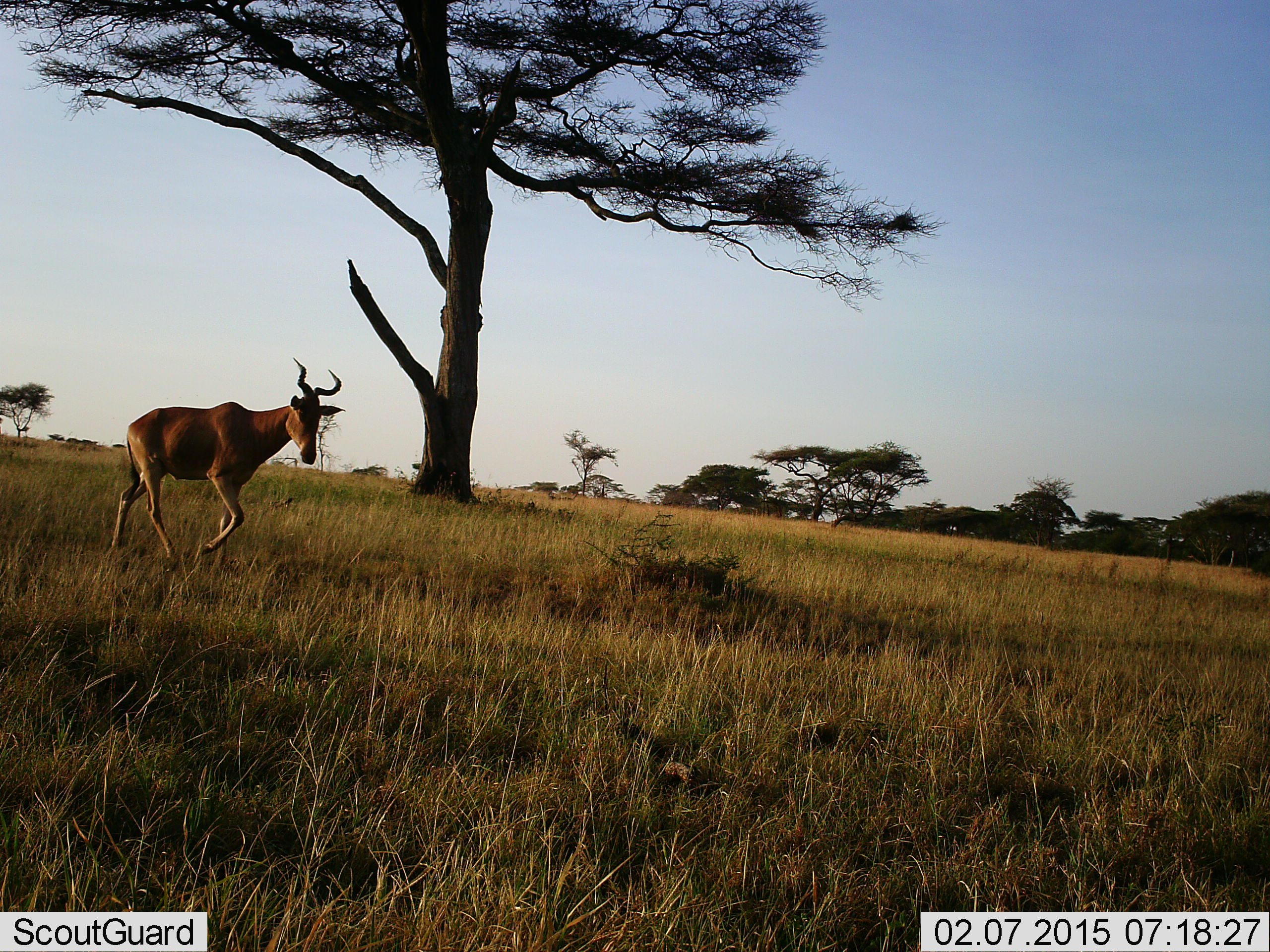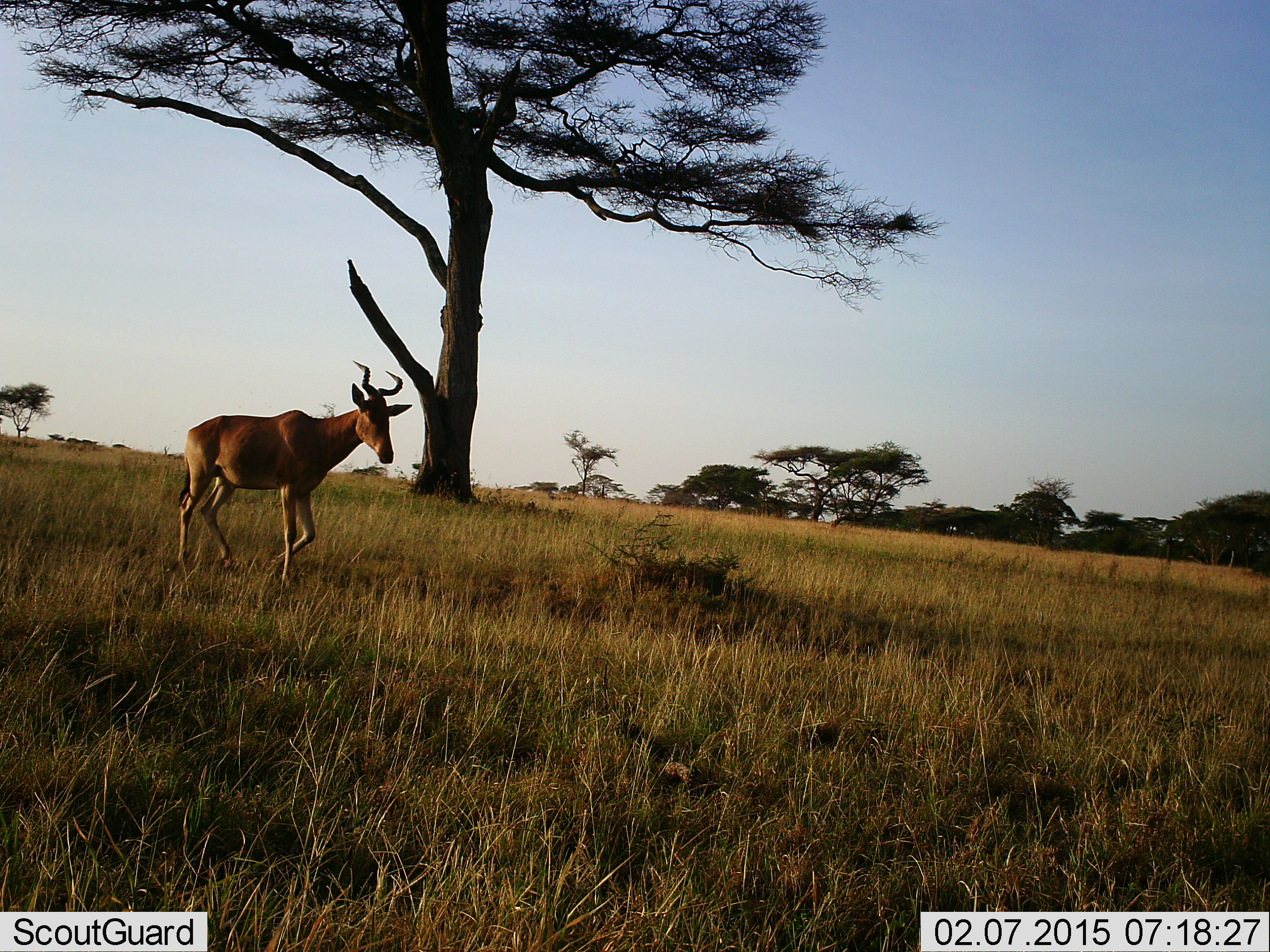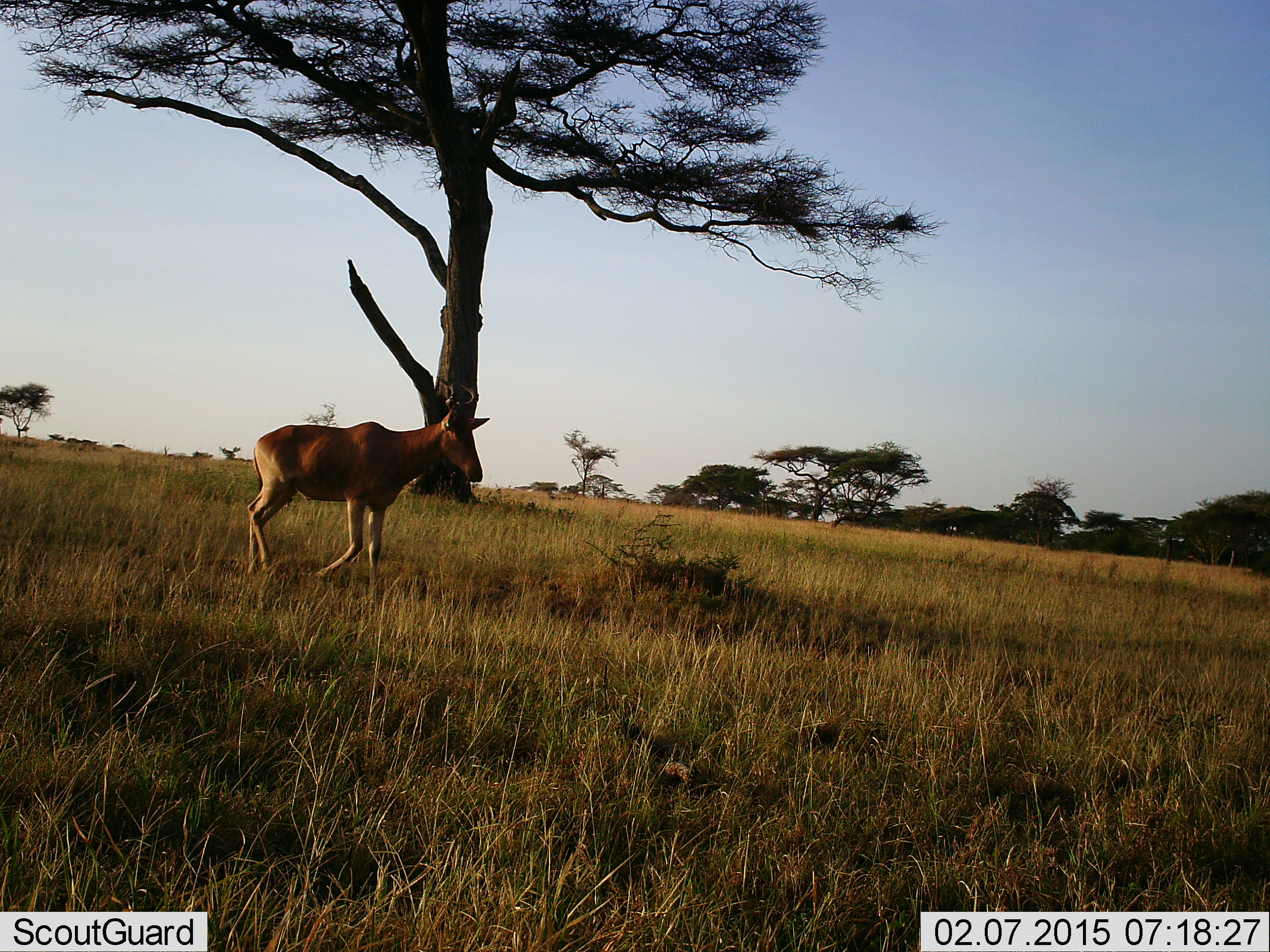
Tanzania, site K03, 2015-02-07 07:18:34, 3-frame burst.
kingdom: Animalia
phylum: Chordata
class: Mammalia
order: Artiodactyla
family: Bovidae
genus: Alcelaphus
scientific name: Alcelaphus buselaphus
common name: hartebeest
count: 1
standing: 10%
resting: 0%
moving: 100%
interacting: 0%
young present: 0%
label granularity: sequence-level